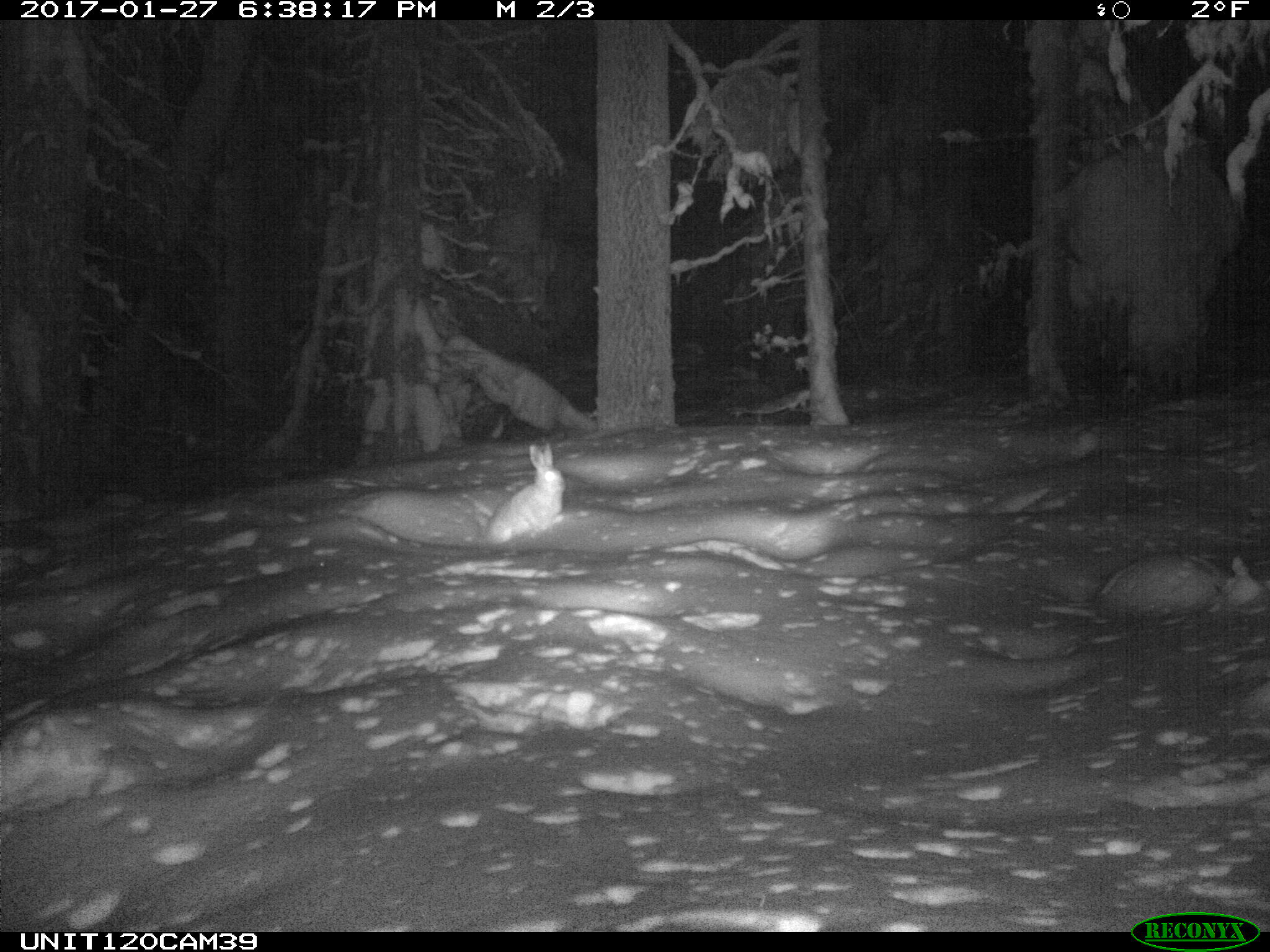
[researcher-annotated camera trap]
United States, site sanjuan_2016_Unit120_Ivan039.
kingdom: Animalia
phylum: Chordata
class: Mammalia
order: Lagomorpha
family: Leporidae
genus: Lepus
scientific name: Lepus americanus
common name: snowshoe hare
Lepus americanus (snowshoe hare).